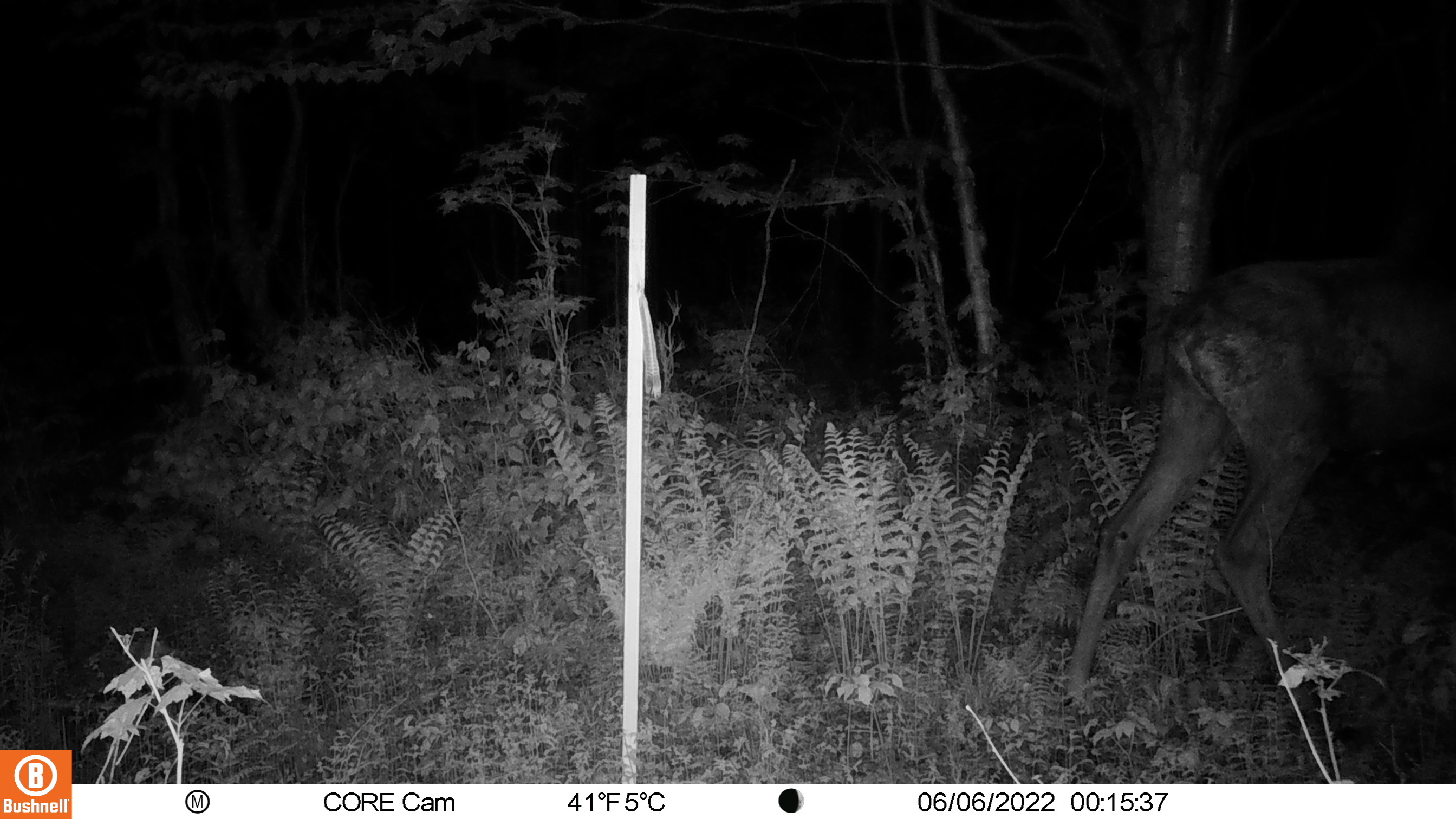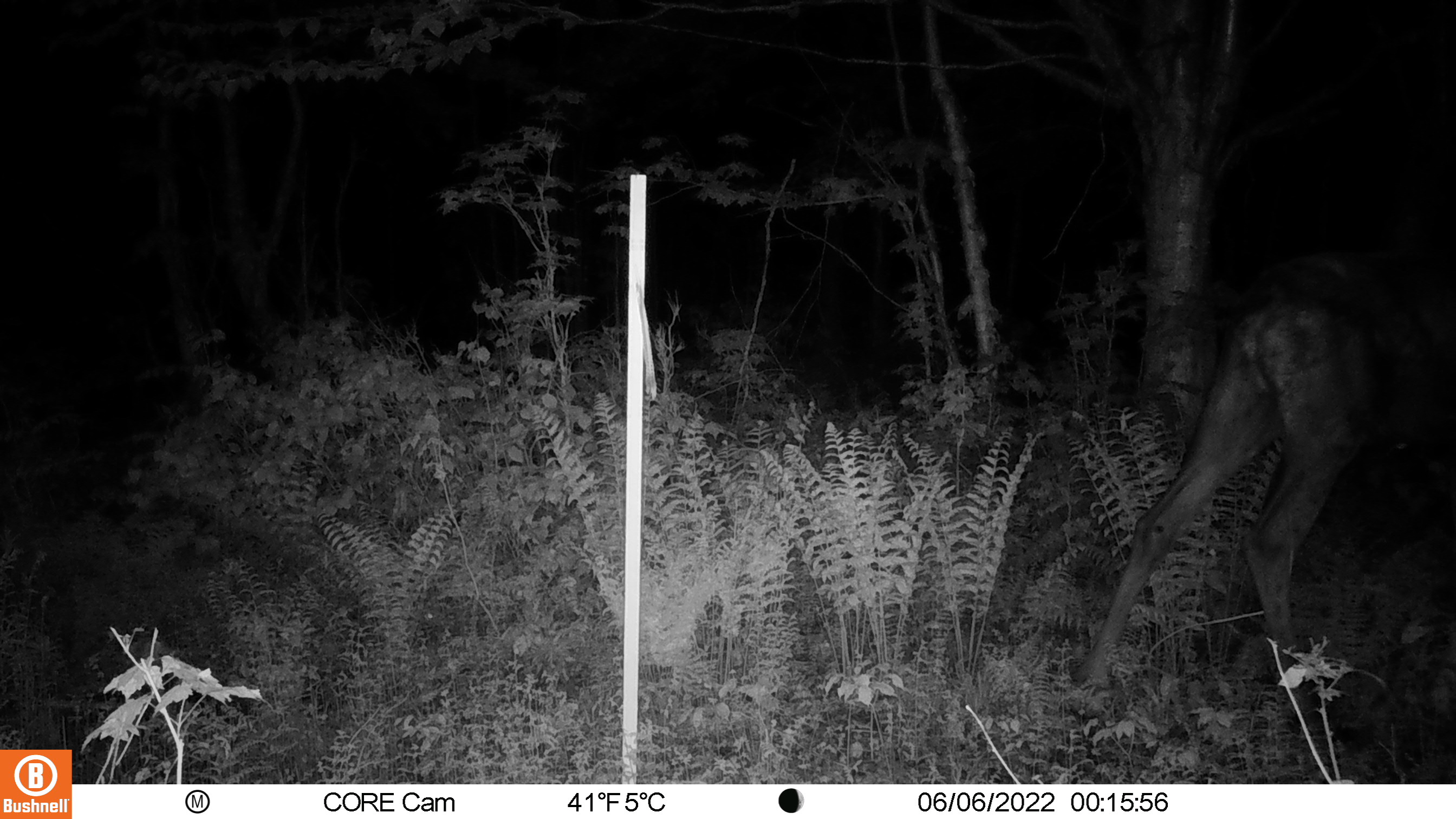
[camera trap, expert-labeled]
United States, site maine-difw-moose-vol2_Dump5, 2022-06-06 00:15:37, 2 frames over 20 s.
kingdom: Animalia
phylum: Chordata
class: Mammalia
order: Artiodactyla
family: Cervidae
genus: Alces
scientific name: Alces alces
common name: moose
Moose (Alces alces).